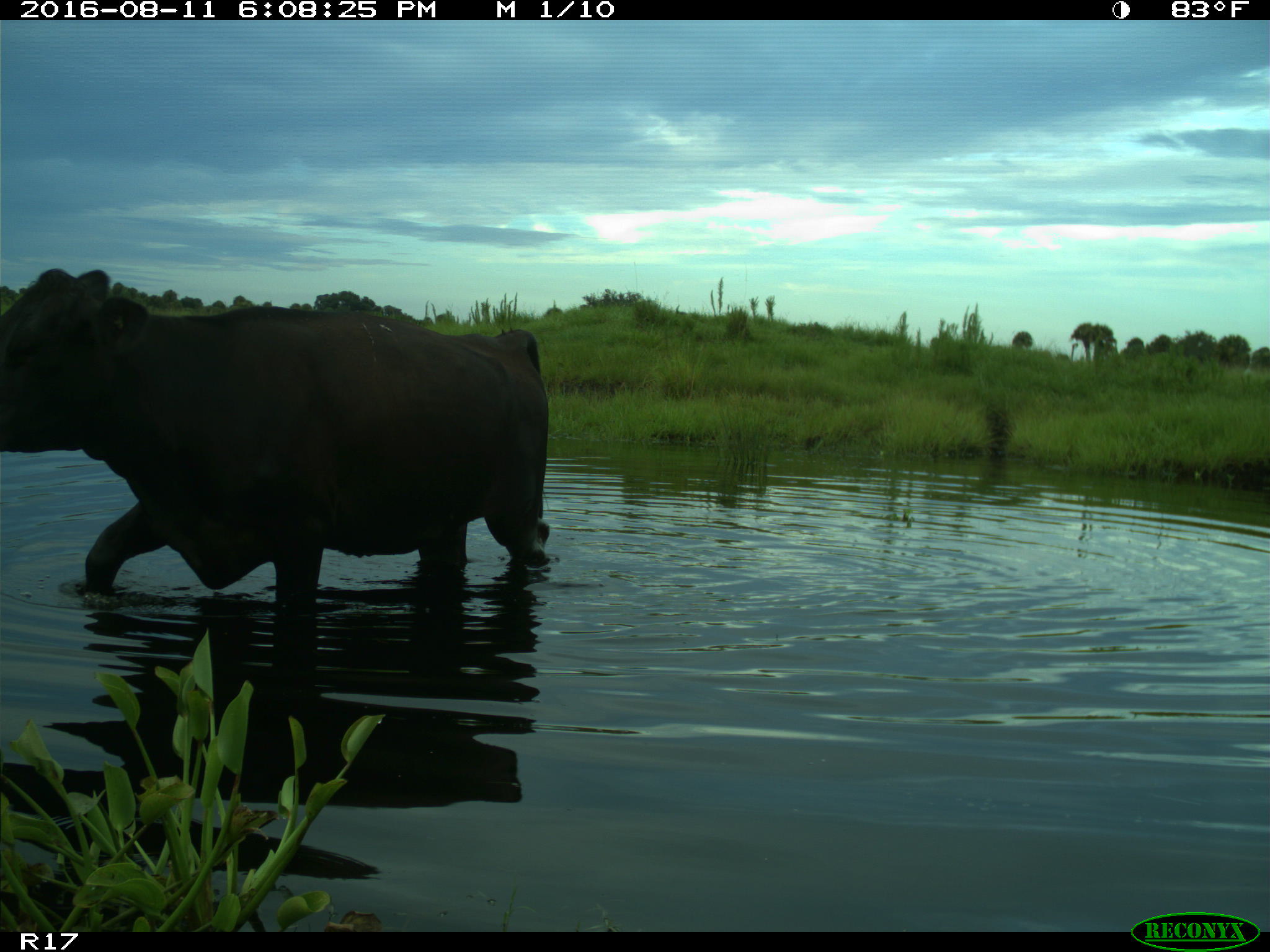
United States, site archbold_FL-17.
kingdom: Animalia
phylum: Chordata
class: Mammalia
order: Artiodactyla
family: Bovidae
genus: Bos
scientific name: Bos taurus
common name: domestic cow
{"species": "Bos taurus (domestic cow)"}